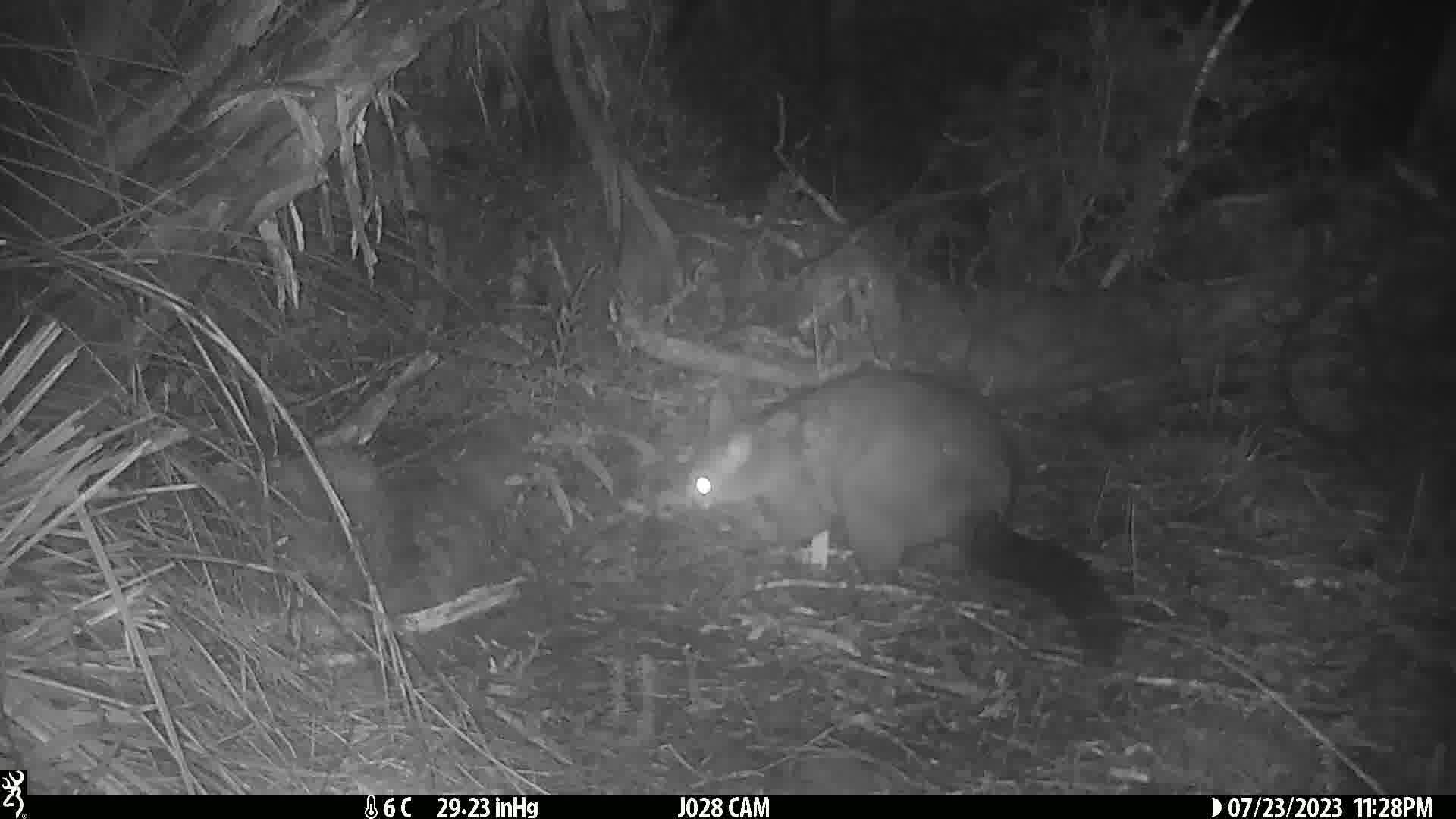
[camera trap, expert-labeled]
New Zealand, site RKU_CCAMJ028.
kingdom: Animalia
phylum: Chordata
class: Mammalia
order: Diprotodontia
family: Phalangeridae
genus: Trichosurus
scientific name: Trichosurus vulpecula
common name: common brushtail possum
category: possum